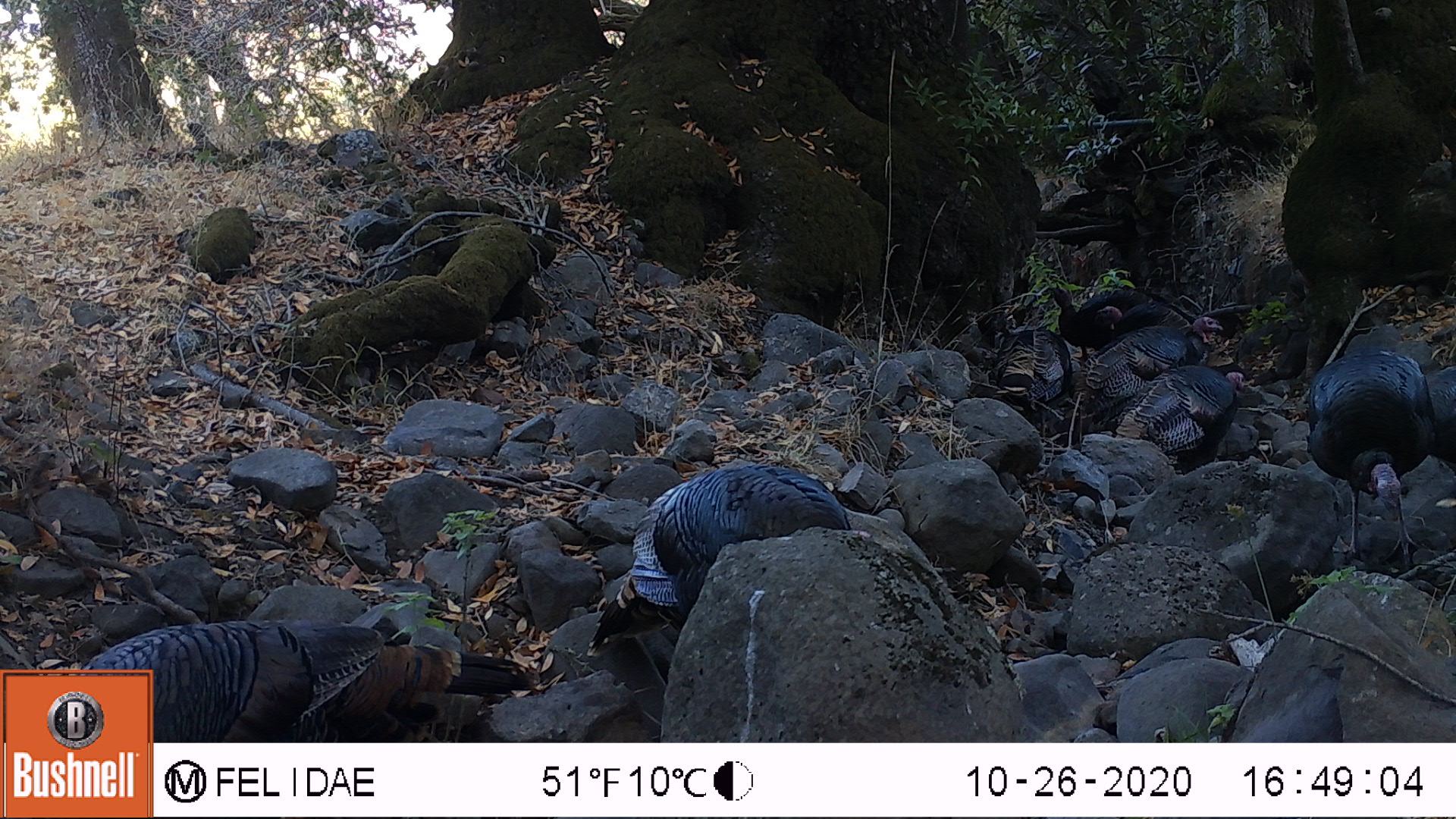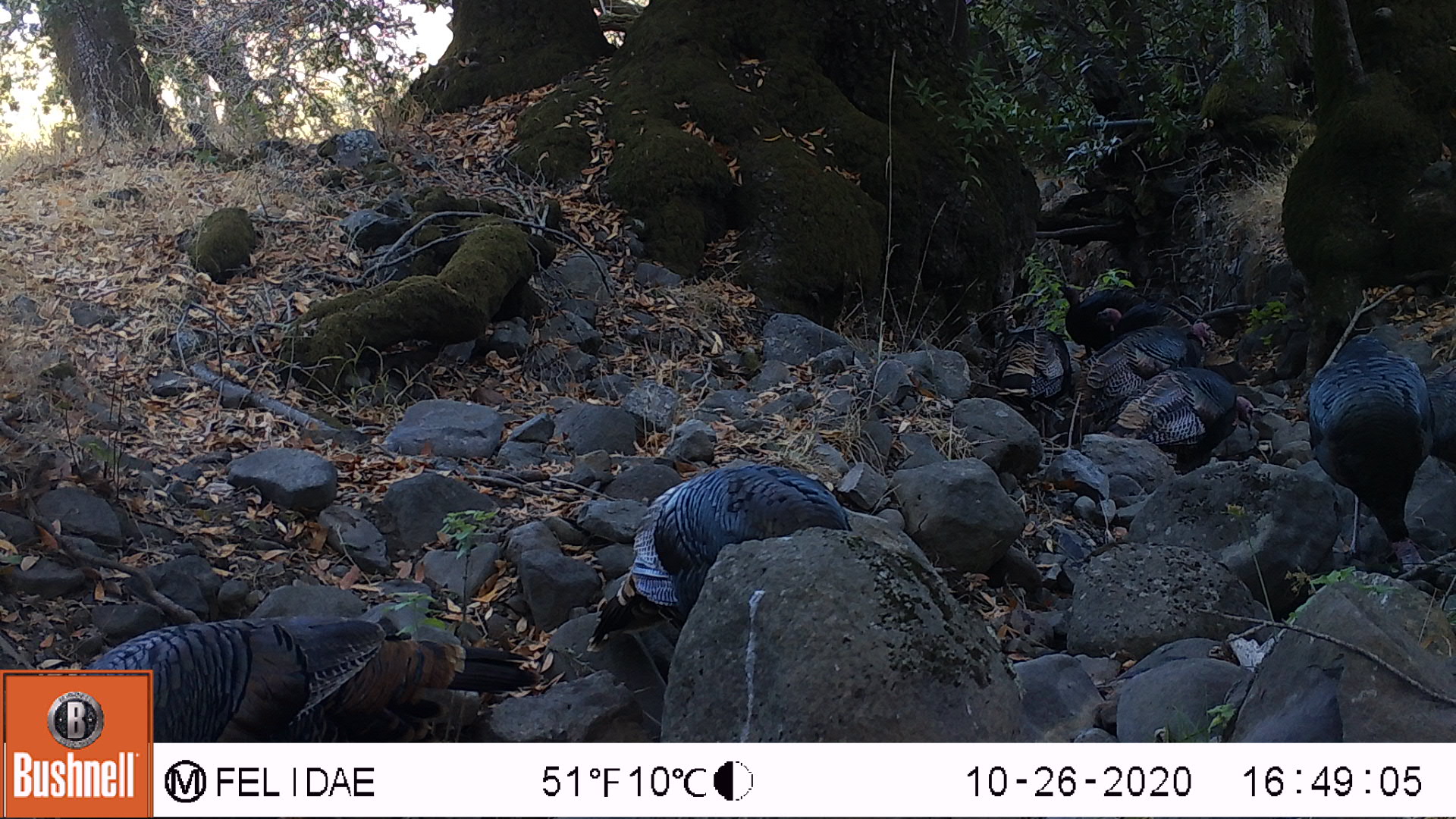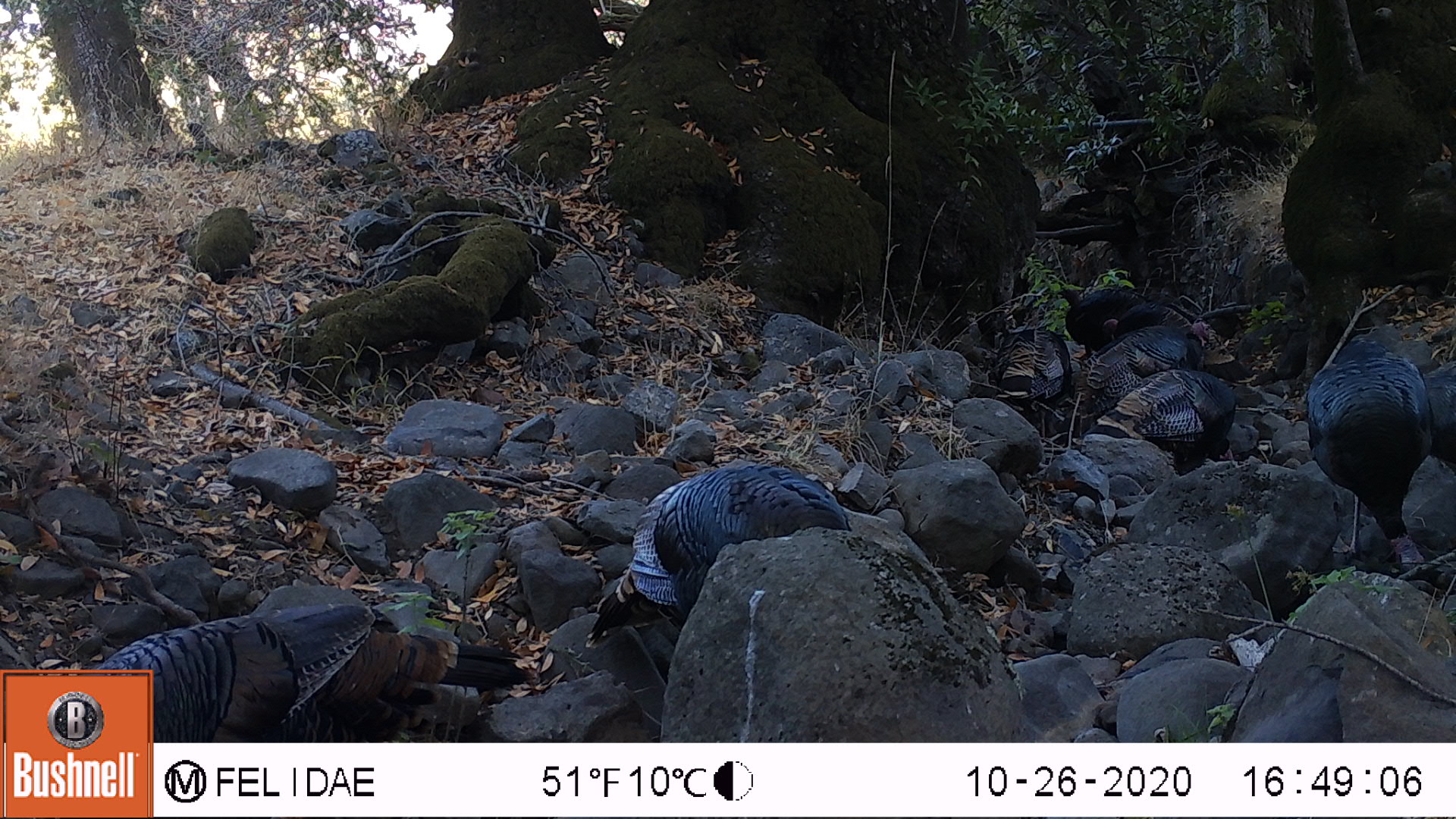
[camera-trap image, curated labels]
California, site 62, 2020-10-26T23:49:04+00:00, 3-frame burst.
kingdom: Animalia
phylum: Chordata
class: Aves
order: Cathartiformes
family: Cathartidae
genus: Cathartes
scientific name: Cathartes aura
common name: turkey vulture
Turkey vulture (Cathartes aura).